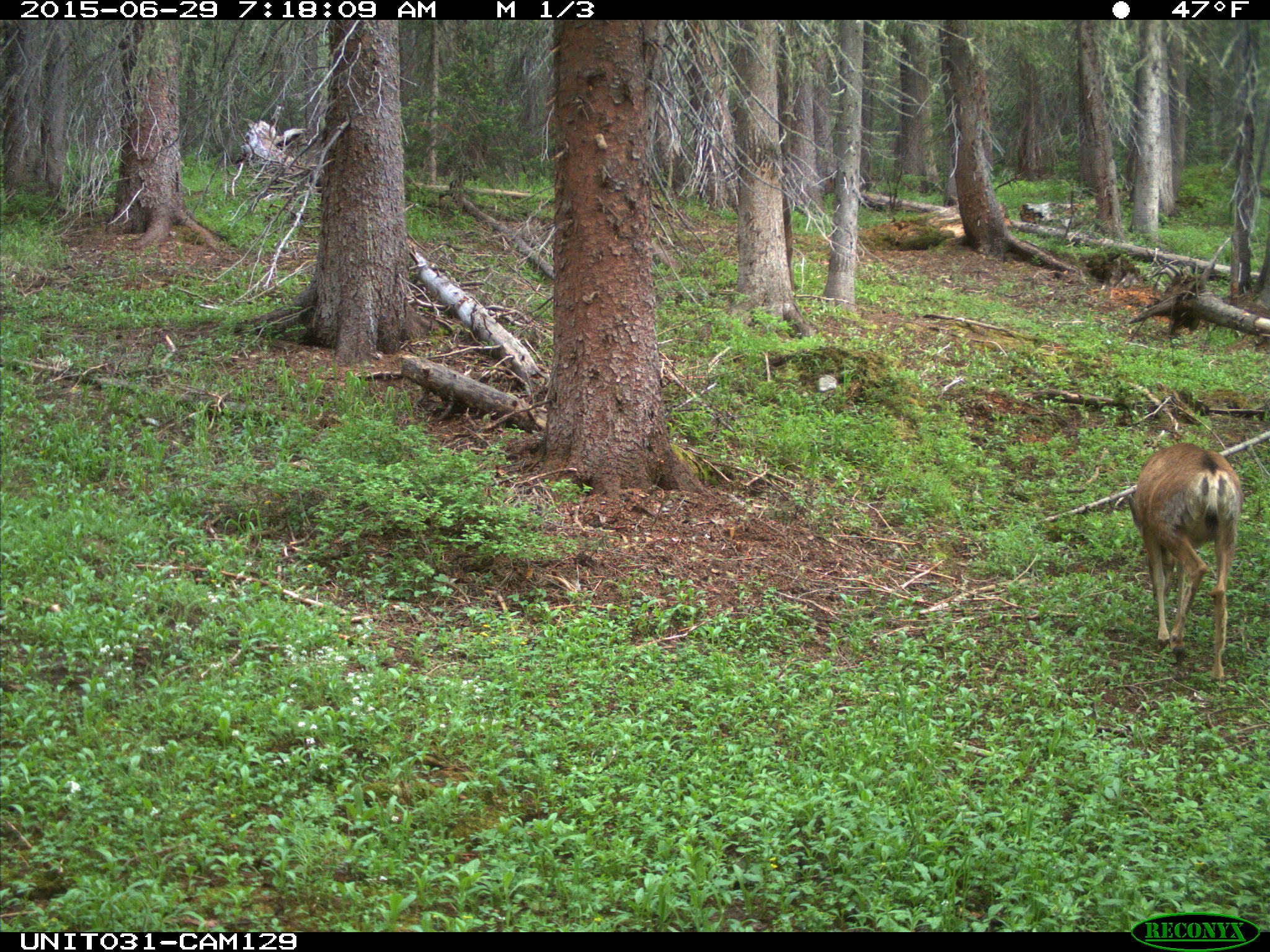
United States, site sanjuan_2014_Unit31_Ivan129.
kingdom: Animalia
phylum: Chordata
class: Mammalia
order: Artiodactyla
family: Cervidae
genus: Odocoileus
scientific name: Odocoileus hemionus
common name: mule deer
Odocoileus hemionus (mule deer).